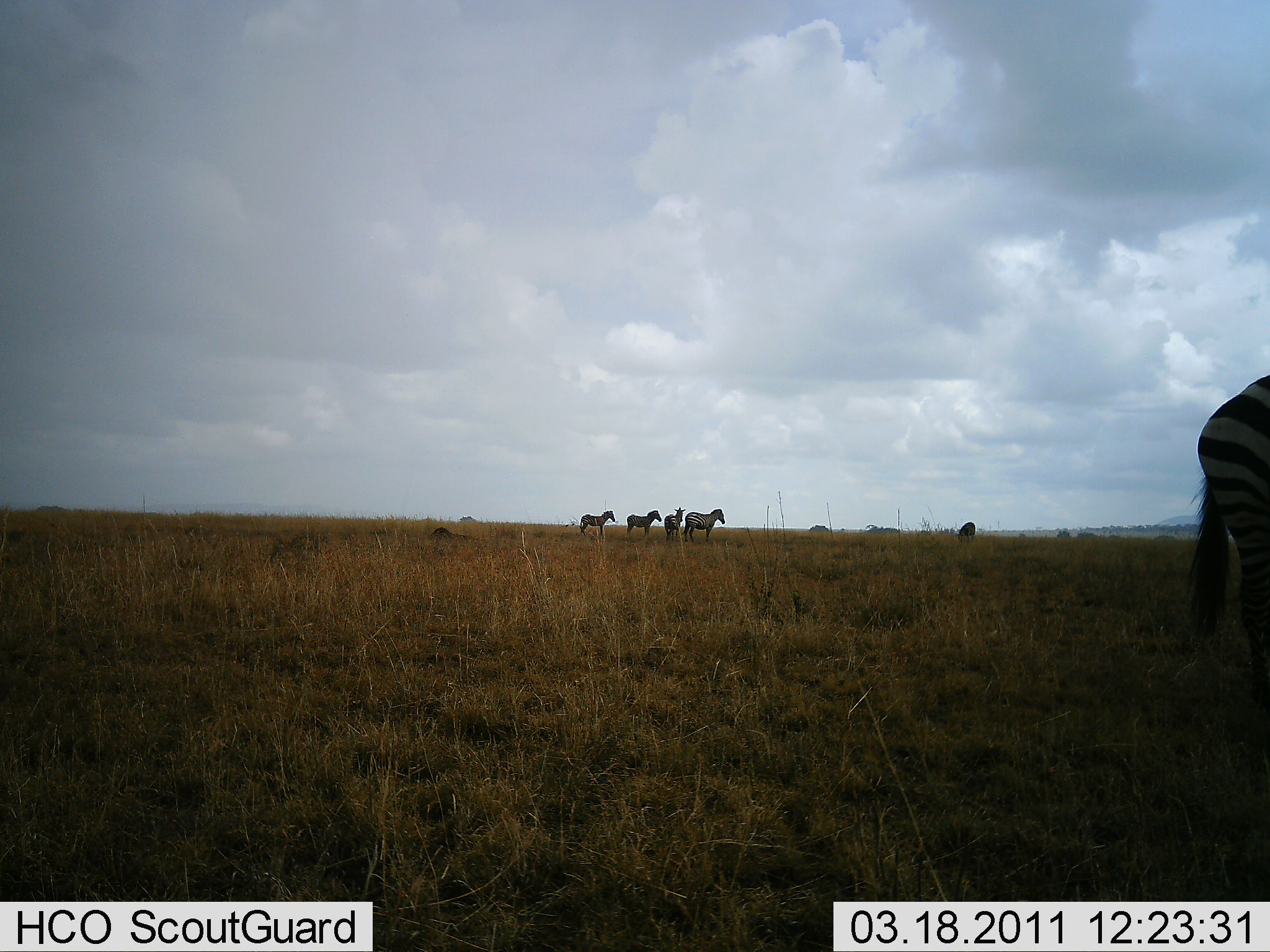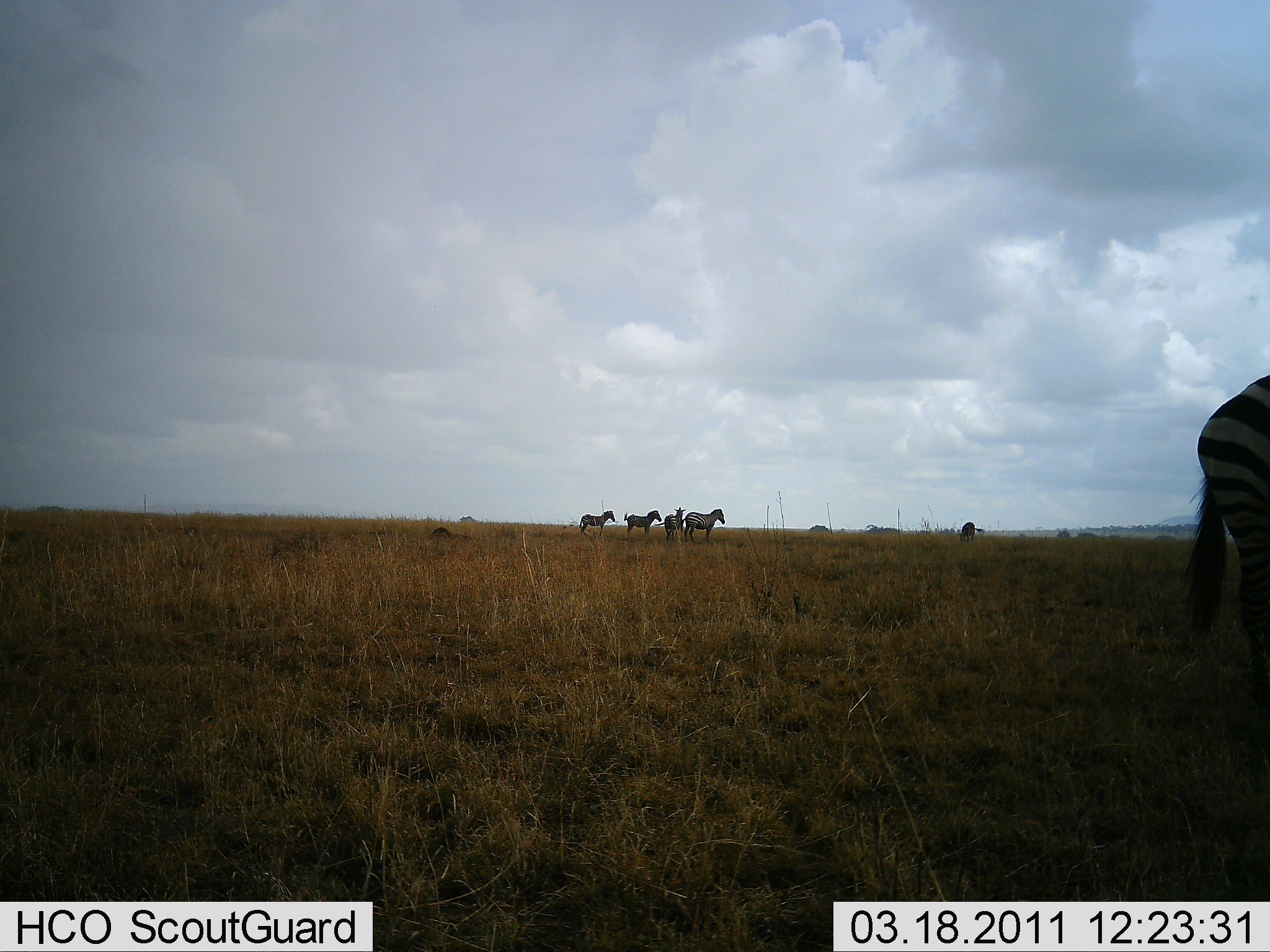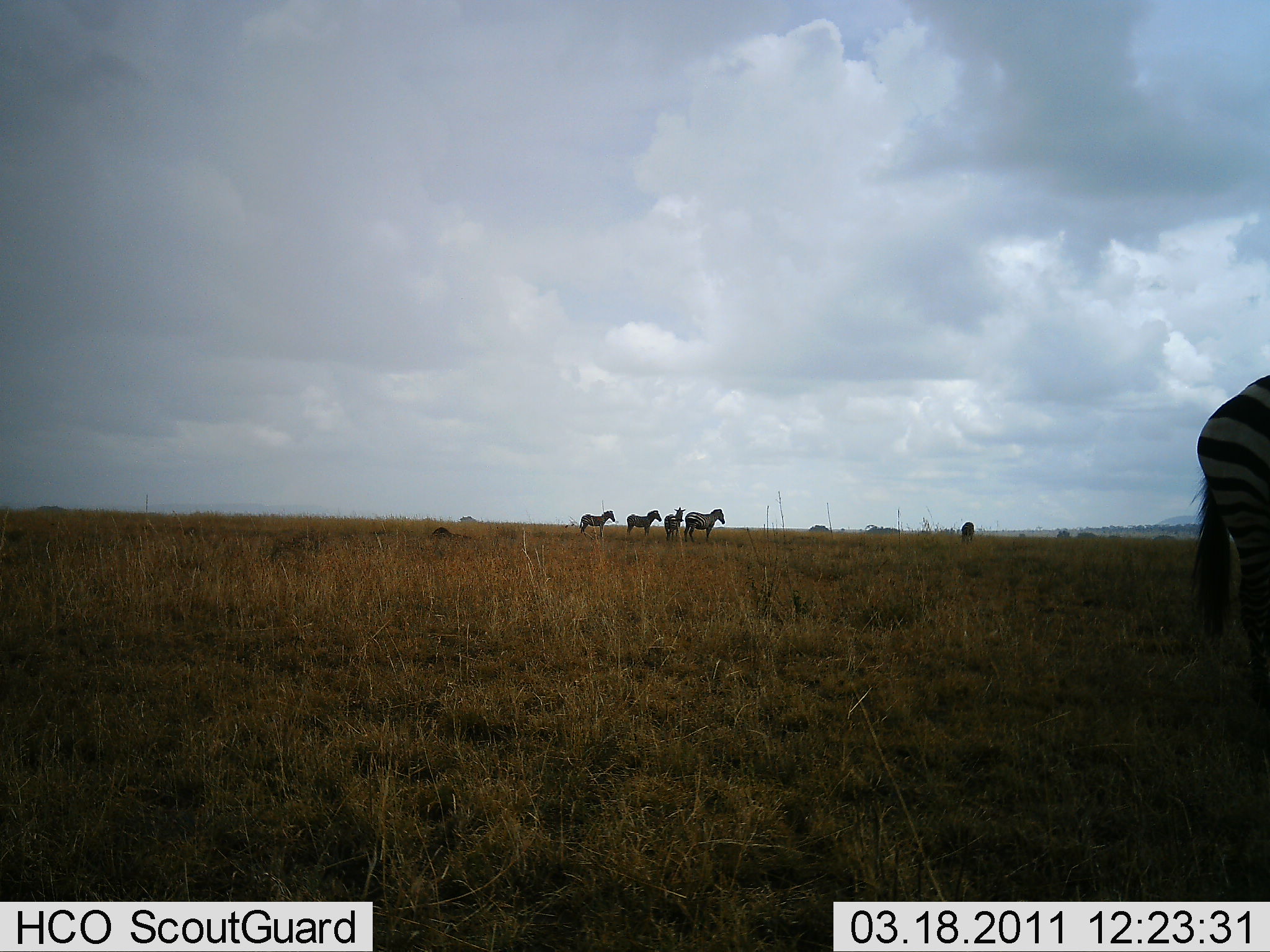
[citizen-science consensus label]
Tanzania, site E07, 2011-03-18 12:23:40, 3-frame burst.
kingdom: Animalia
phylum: Chordata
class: Mammalia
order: Perissodactyla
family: Equidae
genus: Equus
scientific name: Equus quagga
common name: plains zebra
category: zebra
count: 6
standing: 100%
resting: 0%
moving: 0%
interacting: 0%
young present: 8%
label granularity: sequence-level